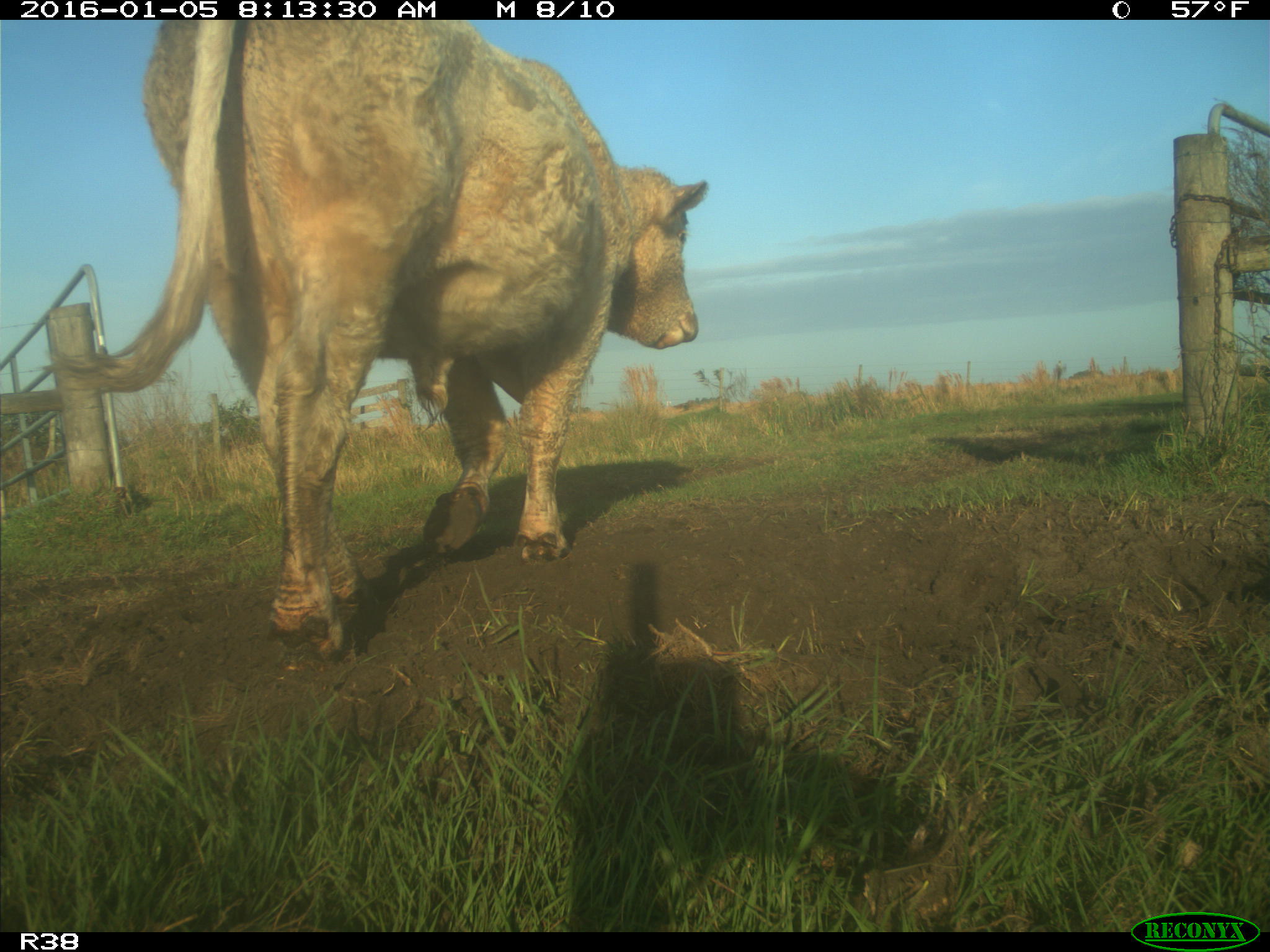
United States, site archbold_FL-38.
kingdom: Animalia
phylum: Chordata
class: Mammalia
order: Artiodactyla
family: Bovidae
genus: Bos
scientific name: Bos taurus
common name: domestic cow